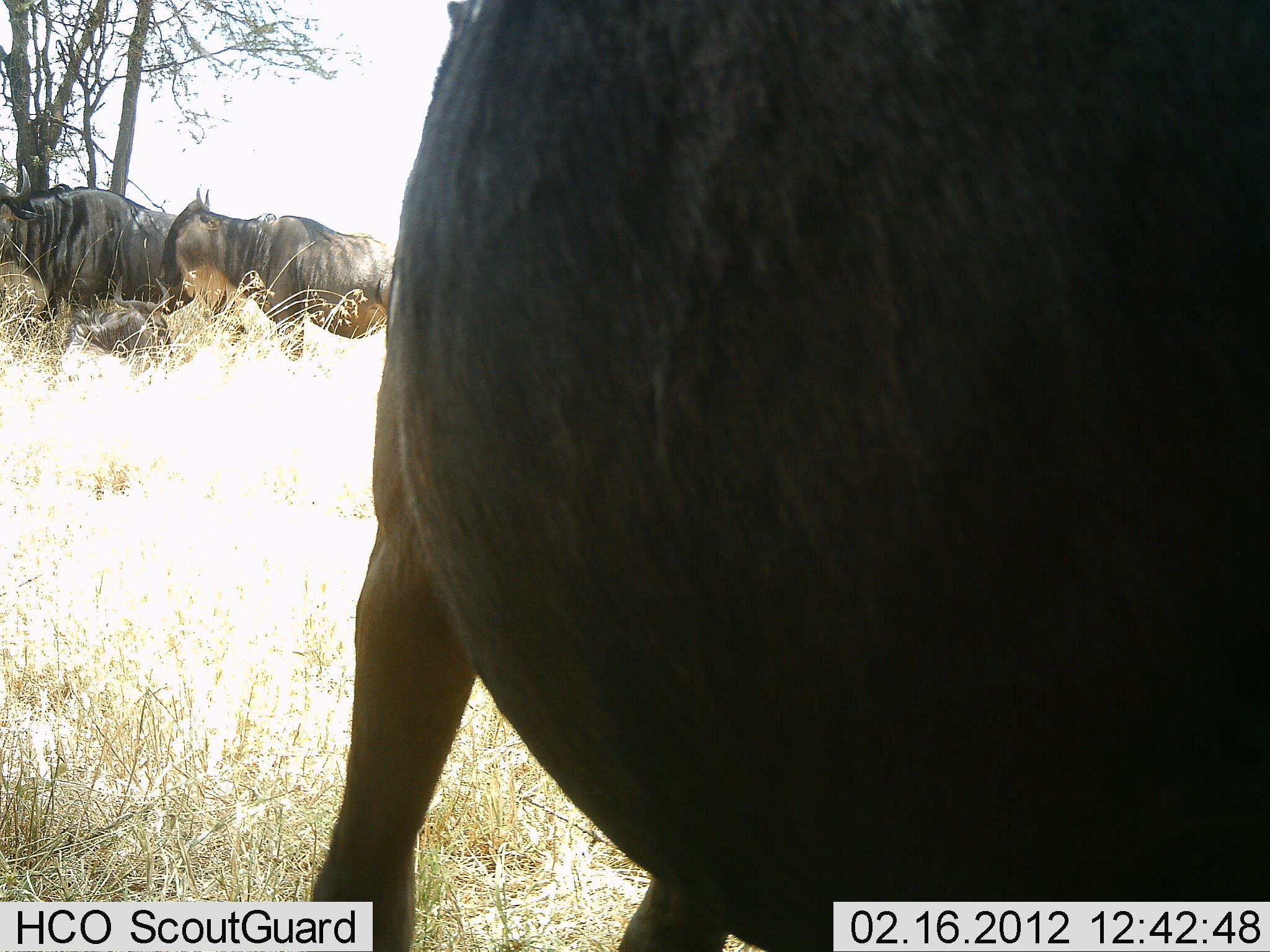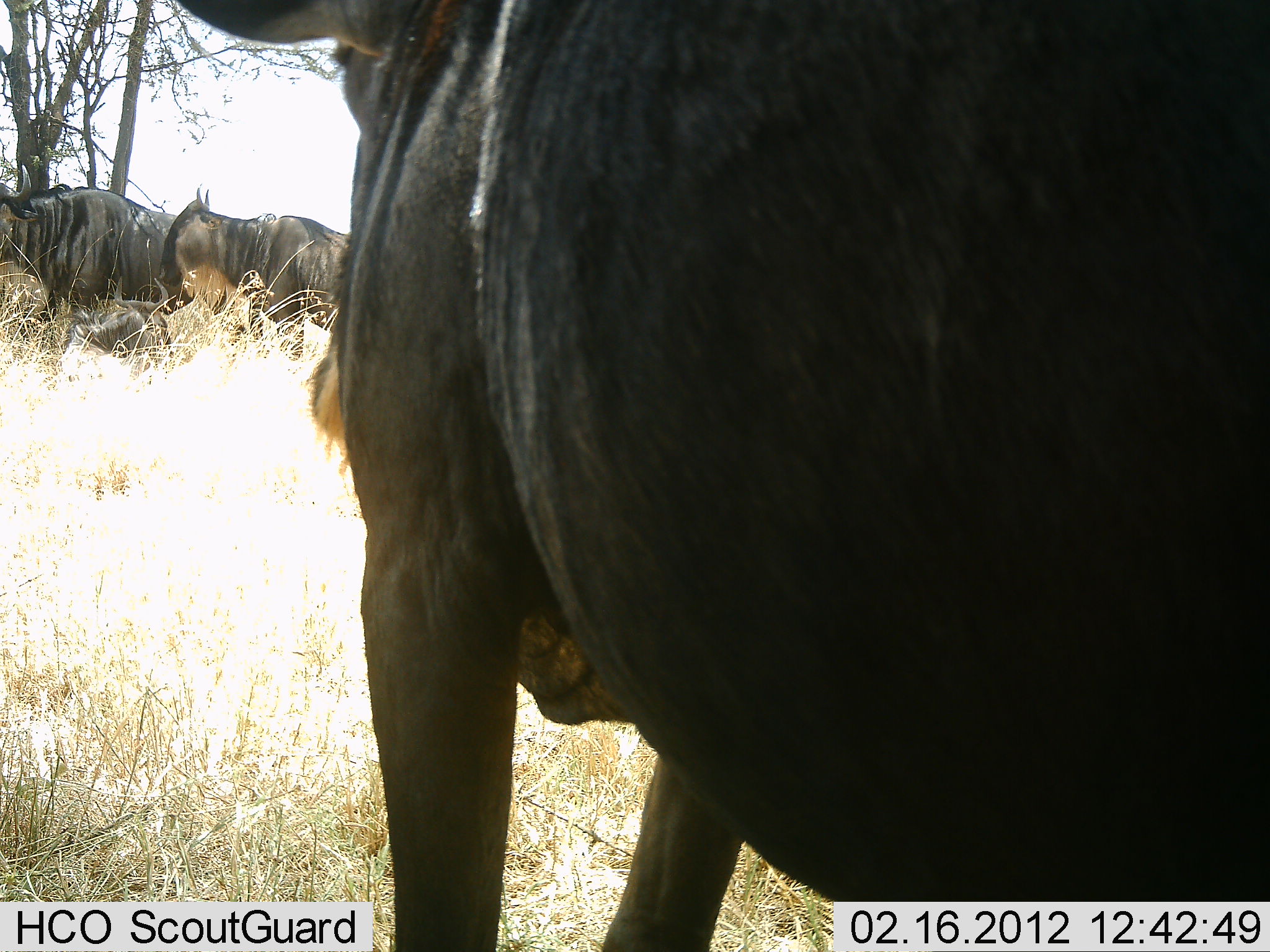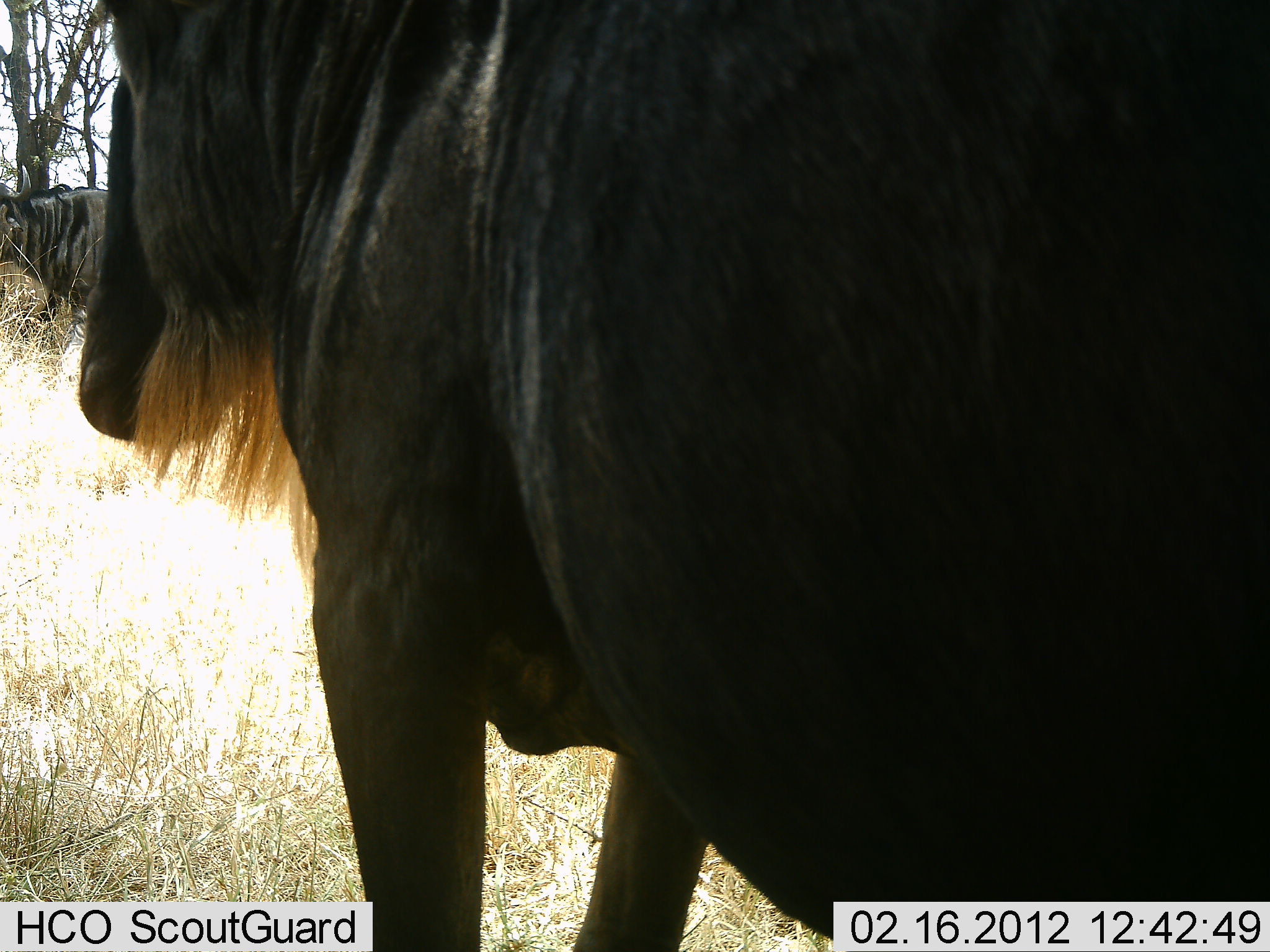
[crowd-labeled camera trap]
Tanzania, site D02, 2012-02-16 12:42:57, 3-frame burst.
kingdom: Animalia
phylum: Chordata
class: Mammalia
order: Artiodactyla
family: Bovidae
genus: Connochaetes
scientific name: Connochaetes taurinus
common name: blue wildebeest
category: wildebeest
Wildebeest (blue wildebeest) (Connochaetes taurinus), count 3. Behavior (volunteer vote fractions): standing 91%, resting 30%, moving 9%, interacting 0%. Young present (vote fraction): 0%. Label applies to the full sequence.